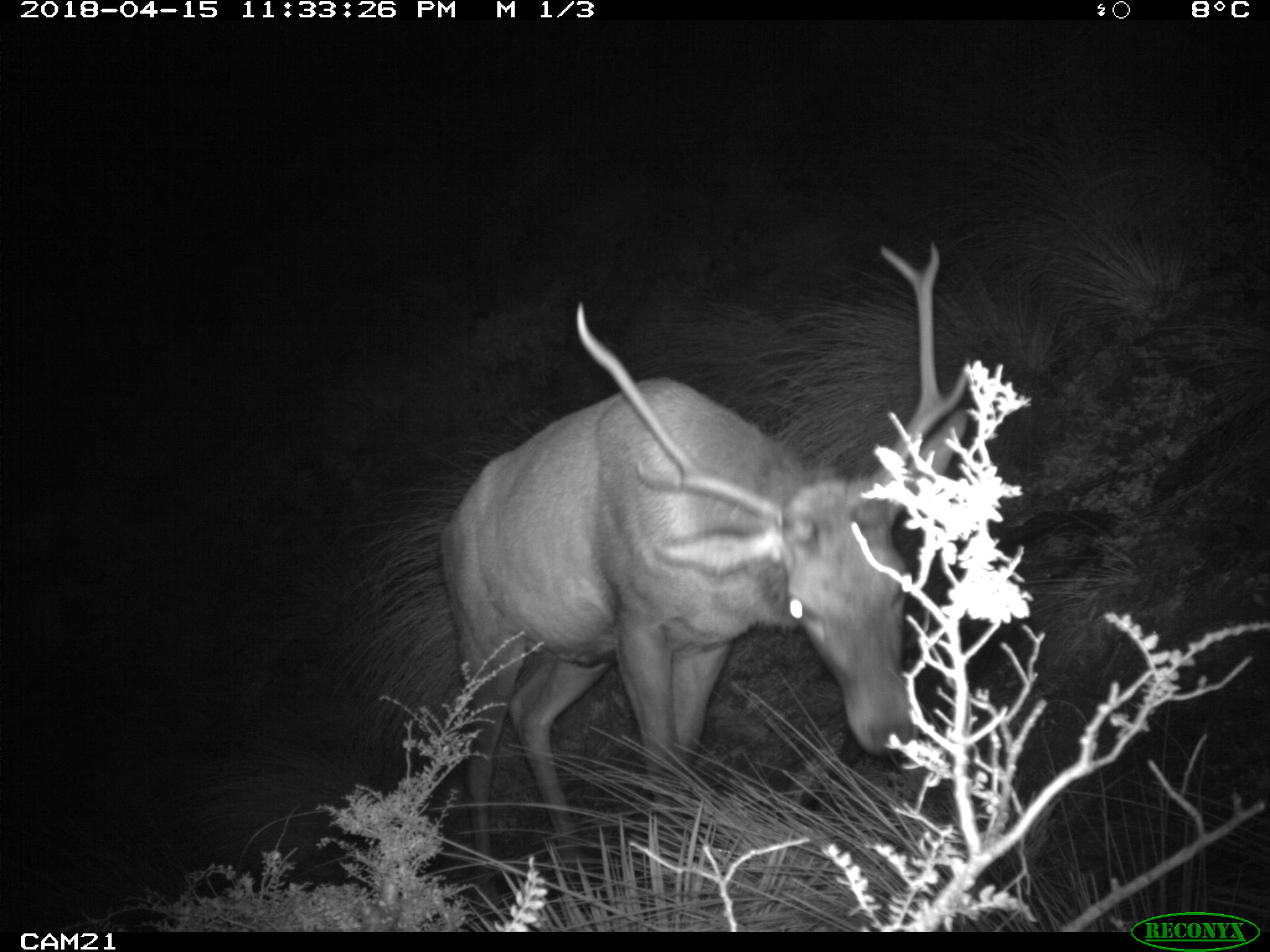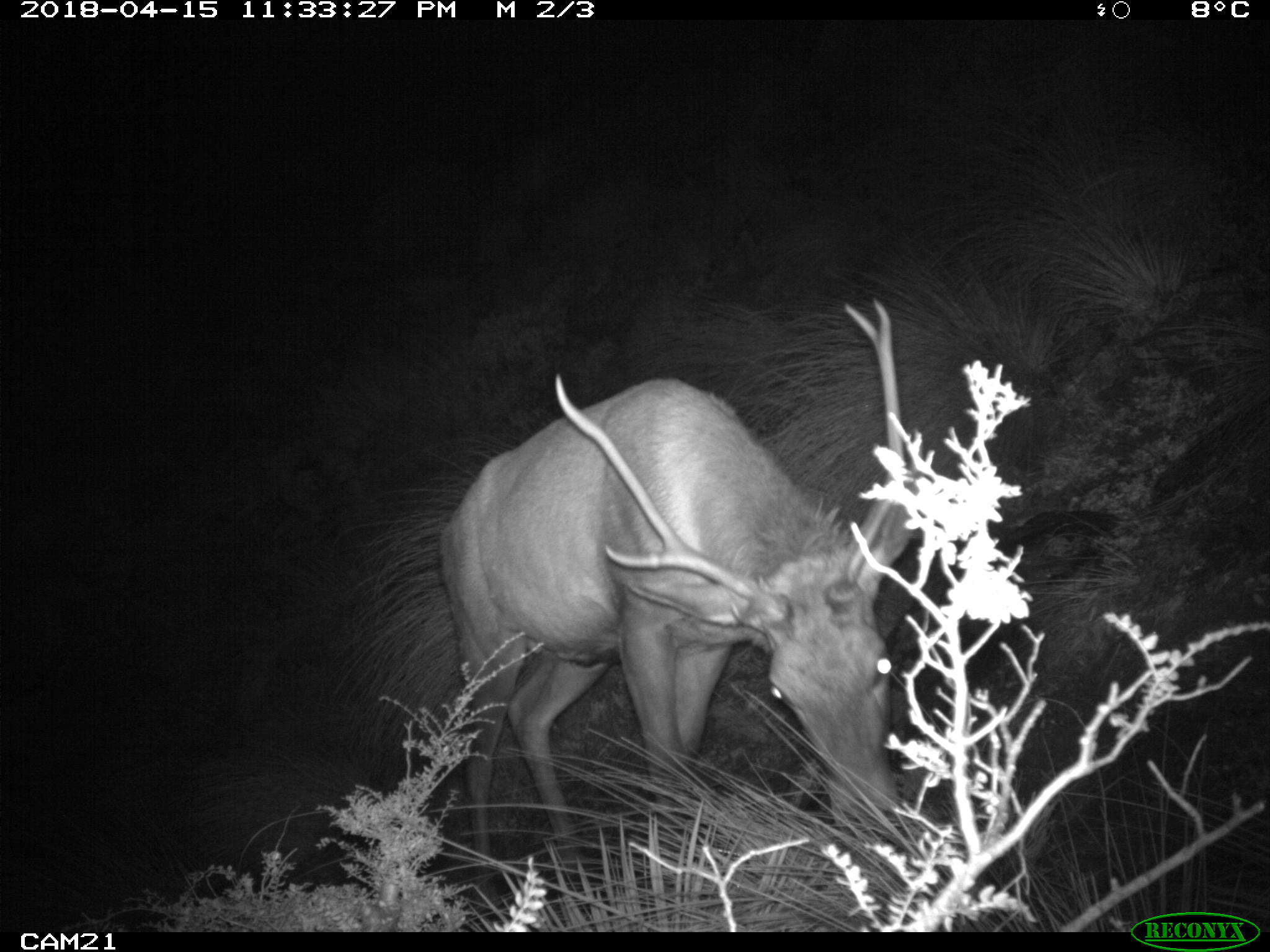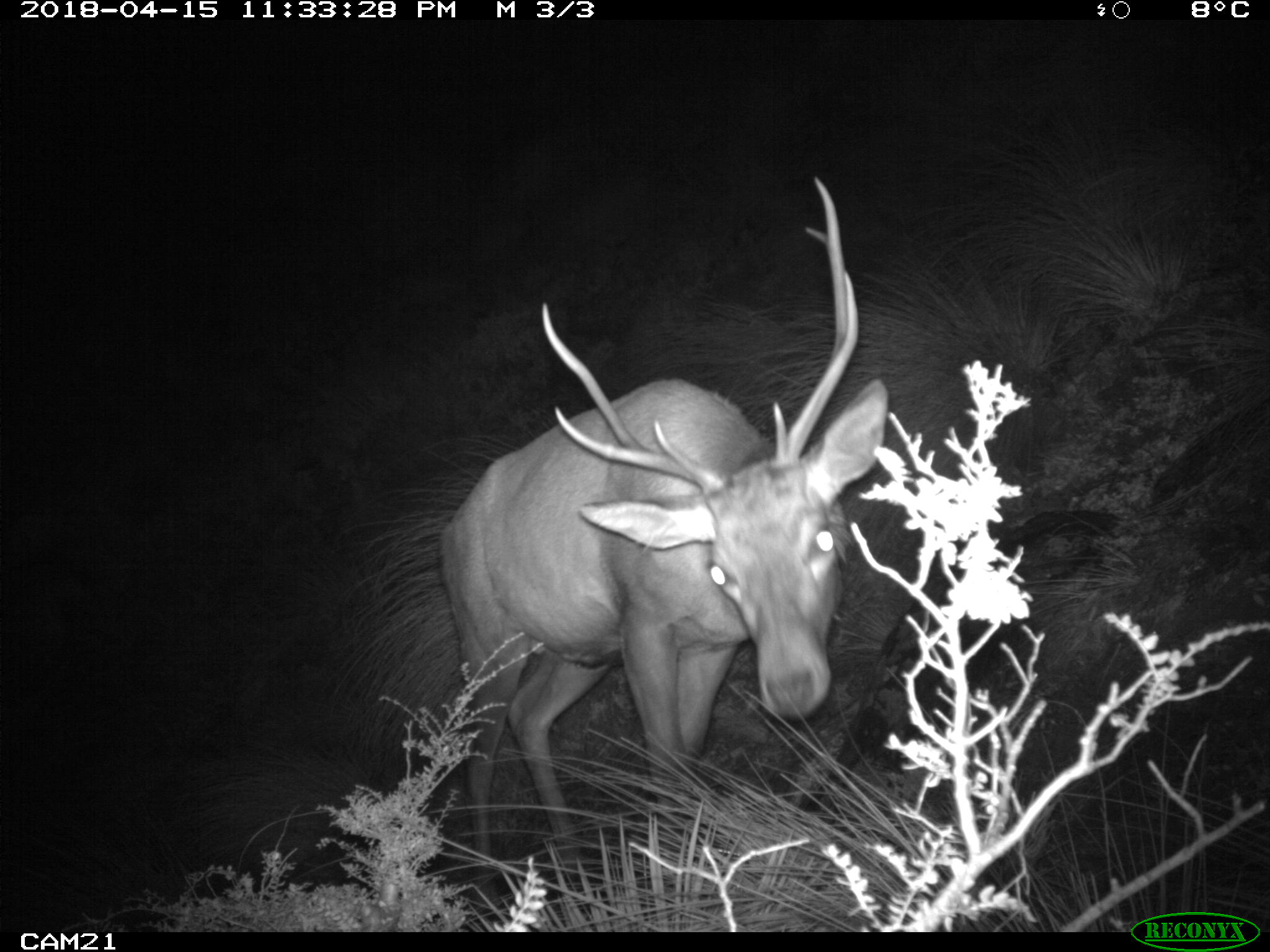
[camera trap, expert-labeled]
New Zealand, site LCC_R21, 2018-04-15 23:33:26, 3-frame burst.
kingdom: Animalia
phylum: Chordata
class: Mammalia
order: Artiodactyla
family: Cervidae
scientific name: Cervidae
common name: deer